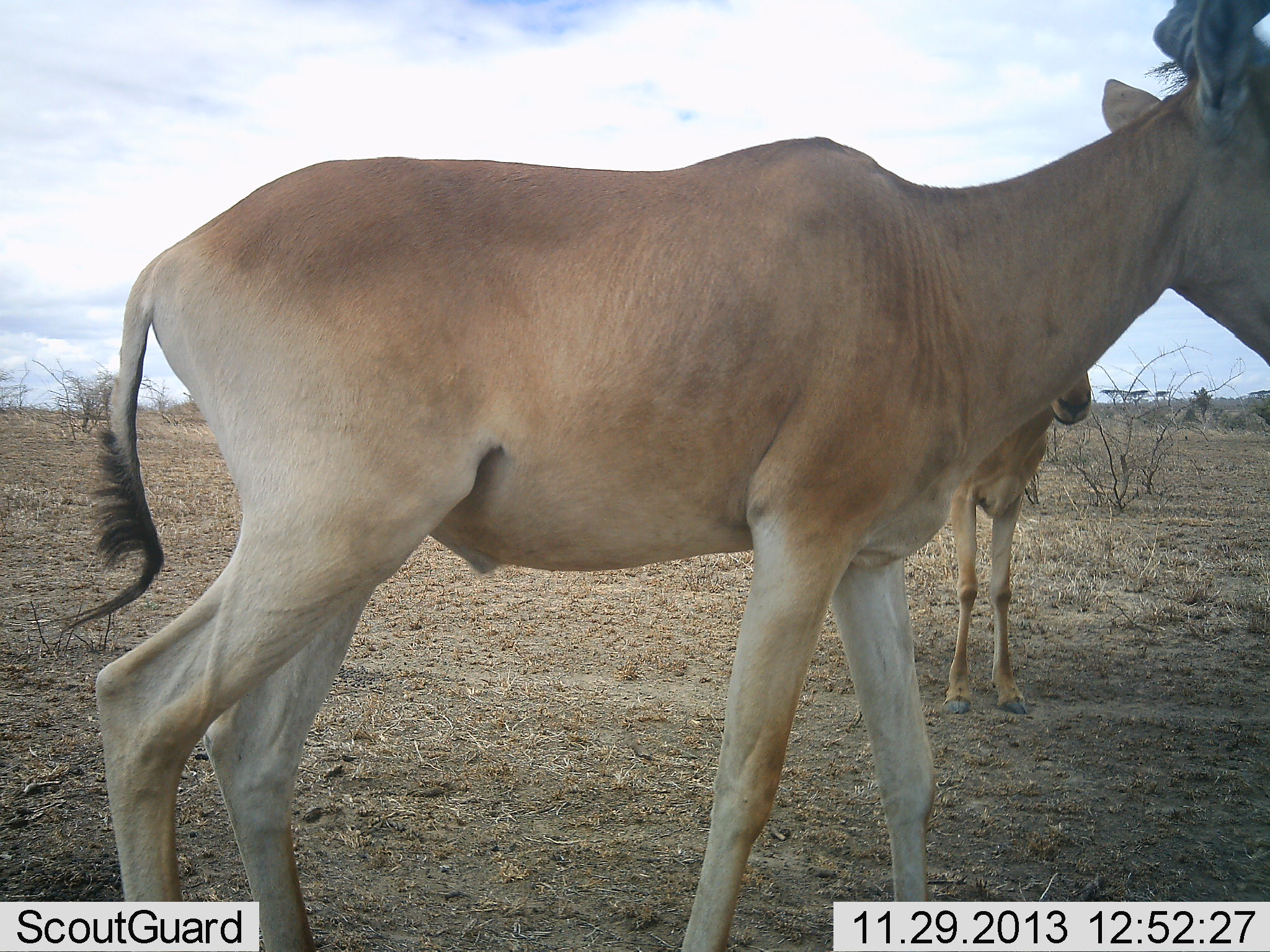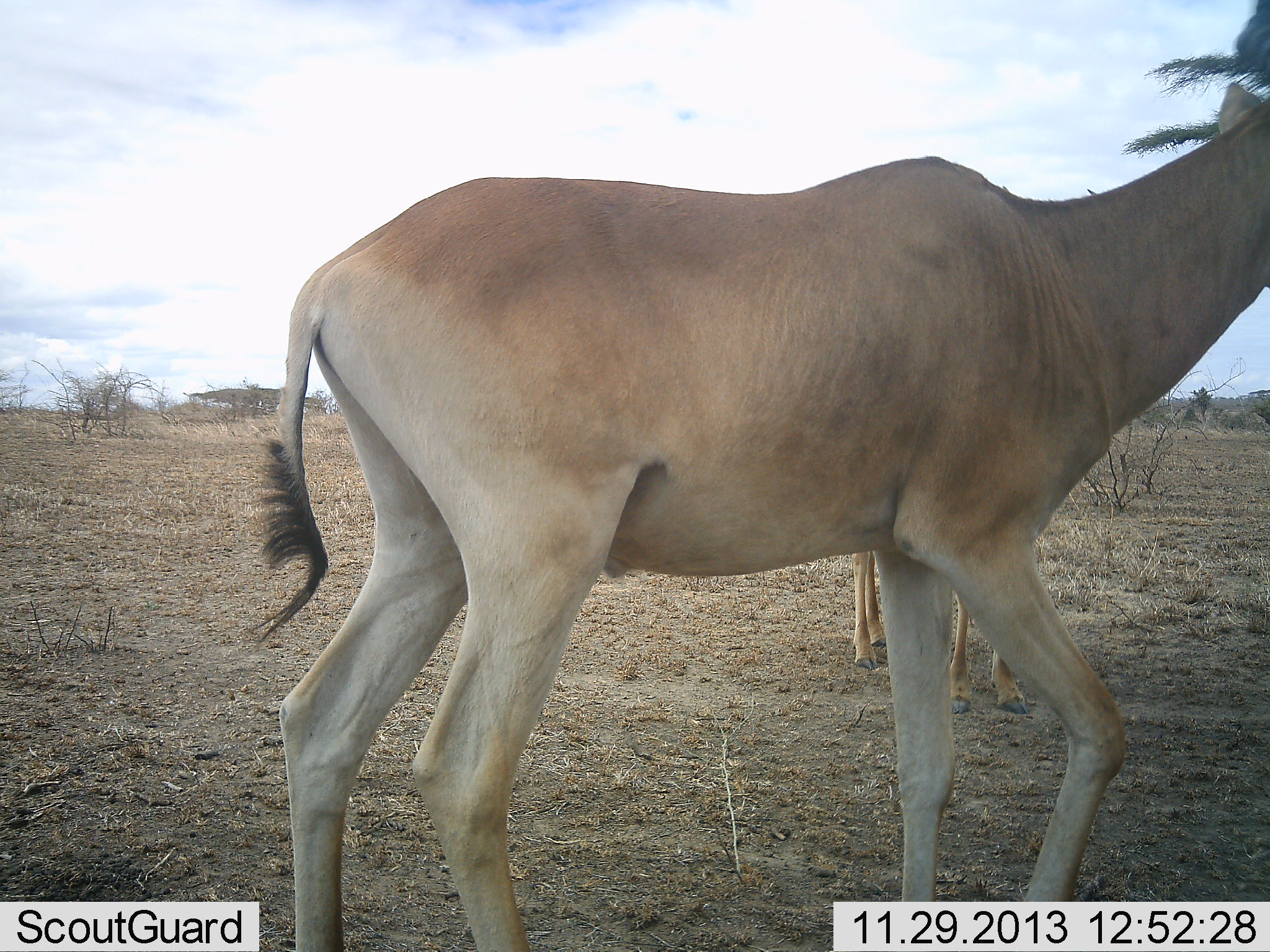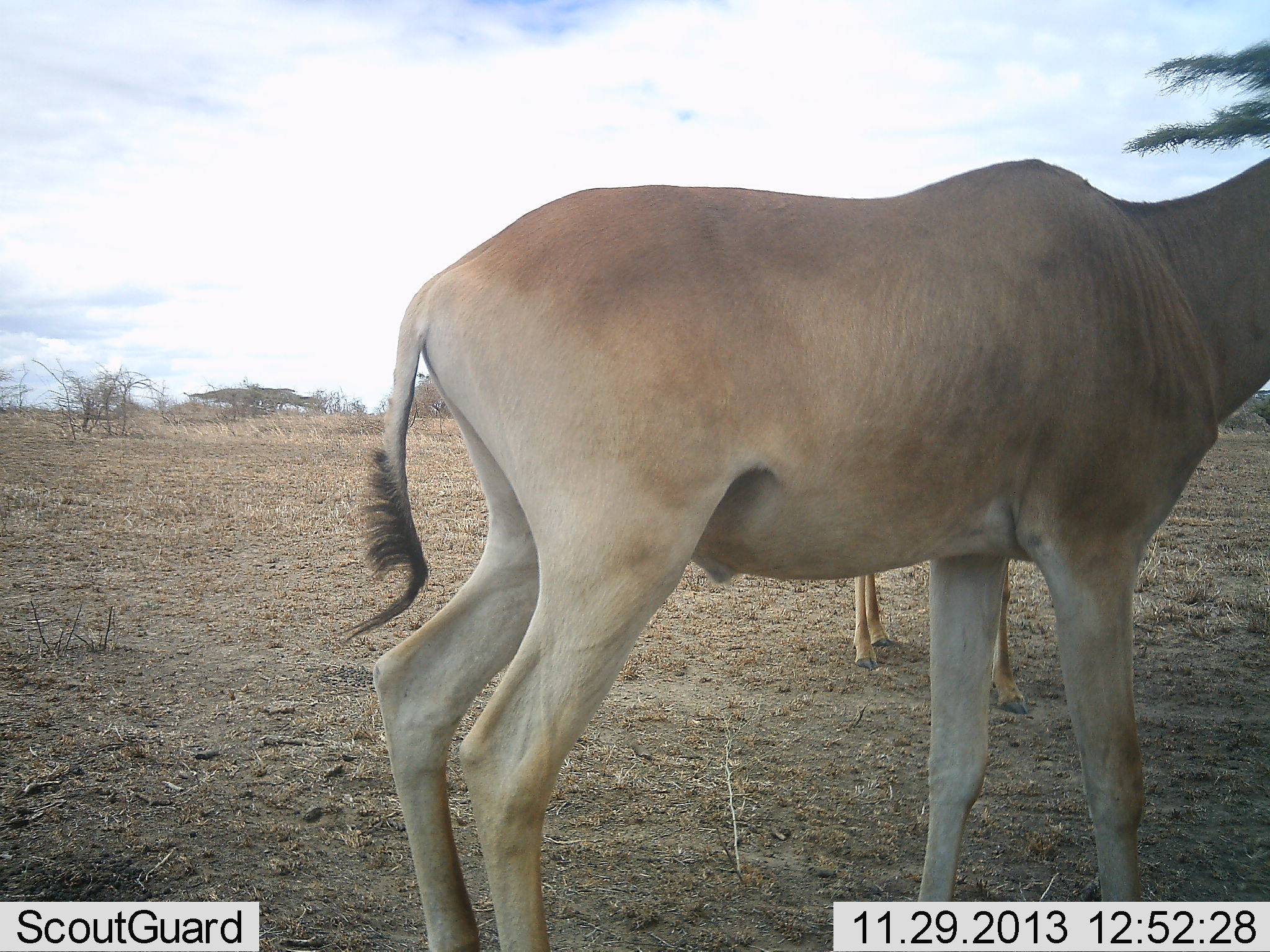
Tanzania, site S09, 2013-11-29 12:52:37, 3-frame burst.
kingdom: Animalia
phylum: Chordata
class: Mammalia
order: Artiodactyla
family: Bovidae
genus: Alcelaphus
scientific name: Alcelaphus buselaphus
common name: hartebeest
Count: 2.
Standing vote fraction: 70%.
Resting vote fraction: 10%.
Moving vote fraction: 60%.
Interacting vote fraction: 0%.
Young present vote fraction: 10%.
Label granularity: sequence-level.